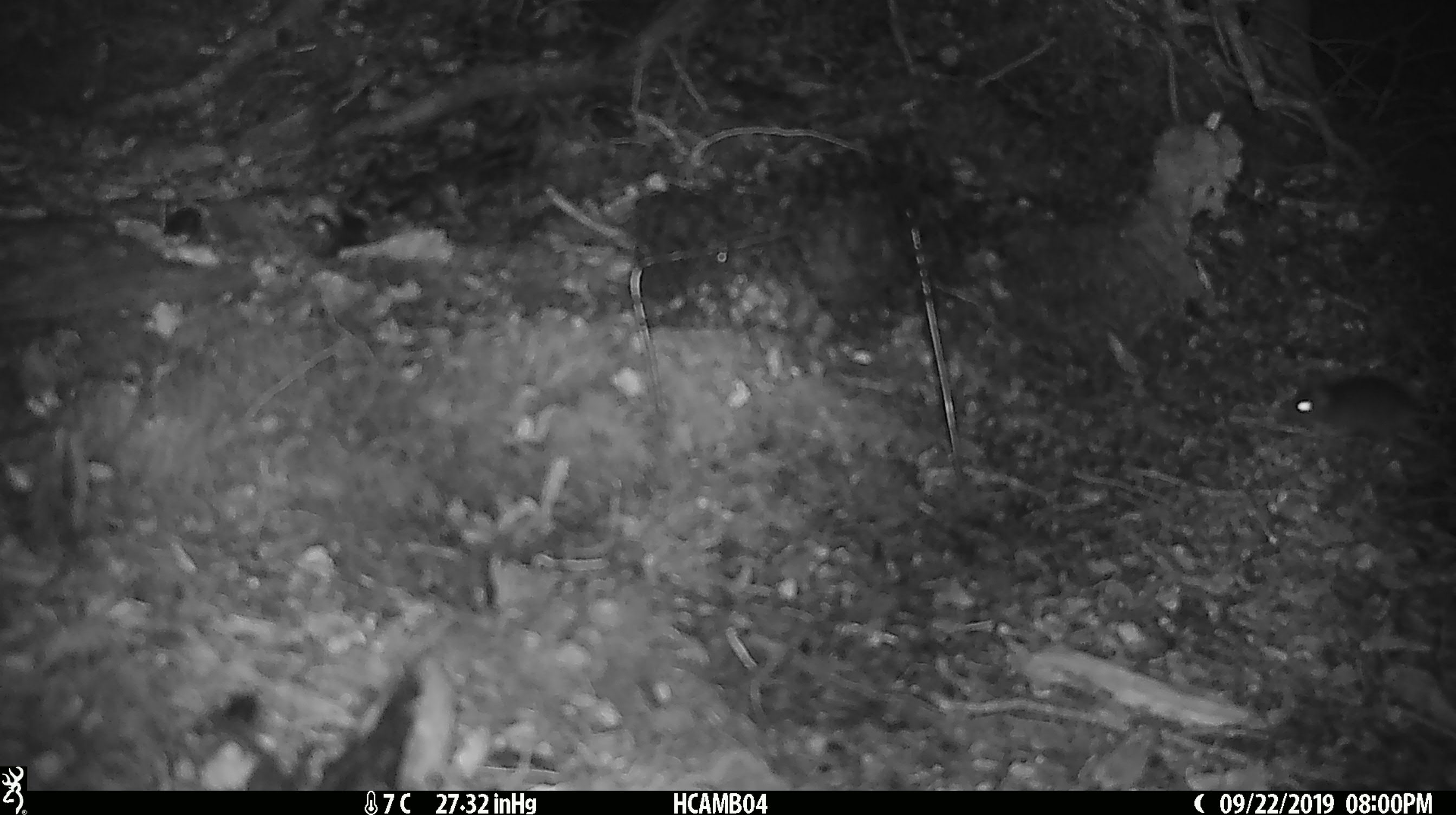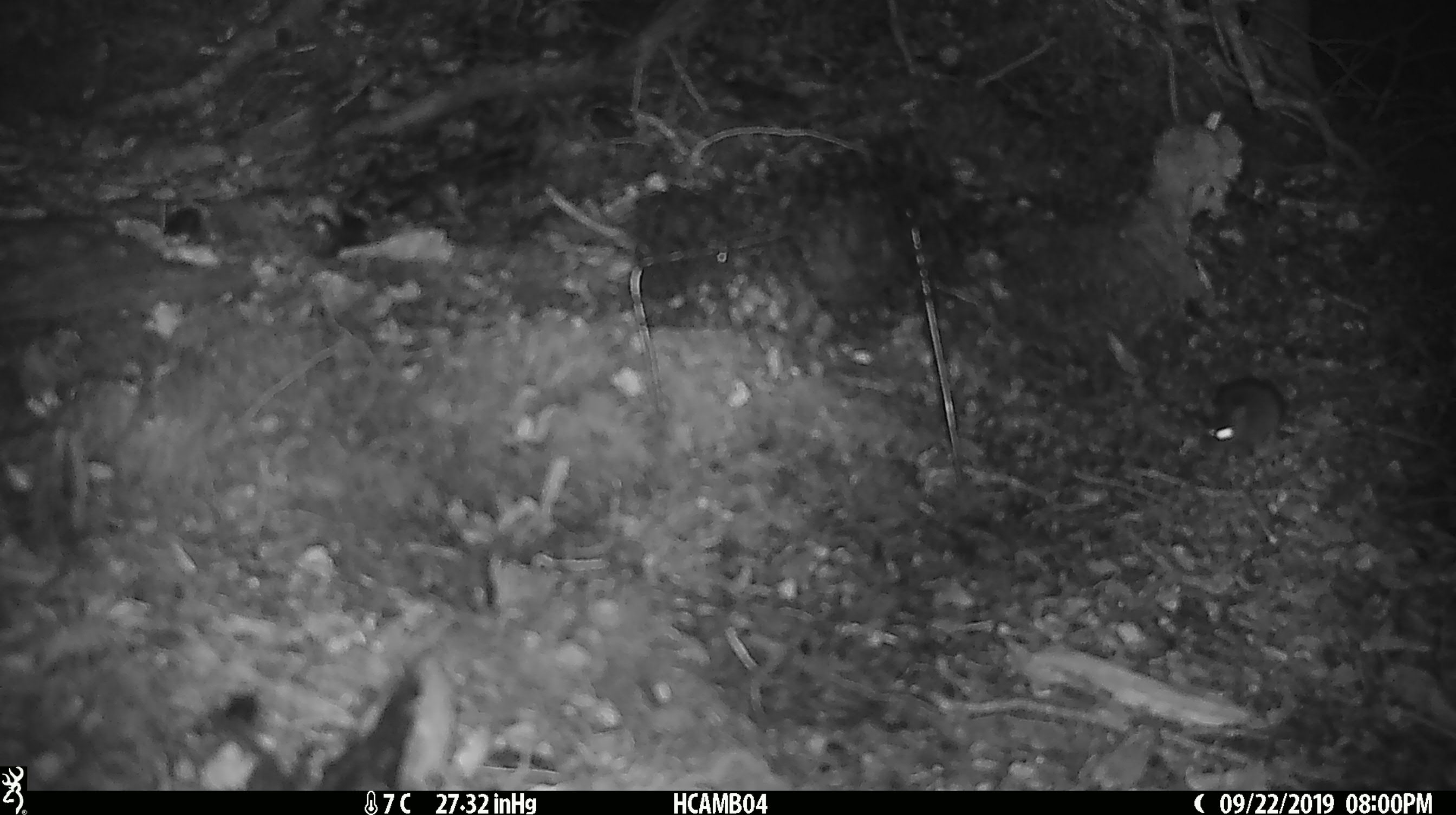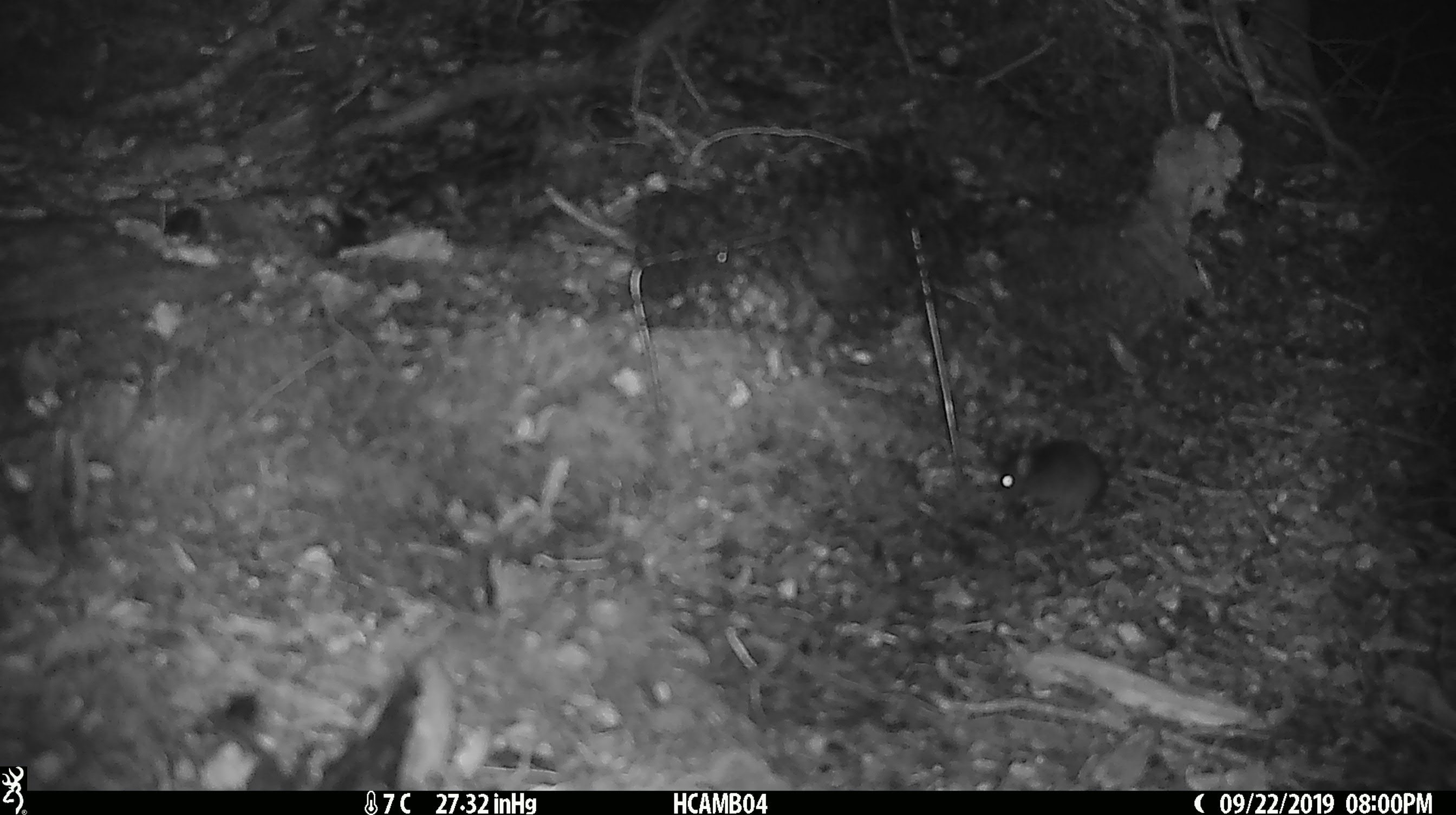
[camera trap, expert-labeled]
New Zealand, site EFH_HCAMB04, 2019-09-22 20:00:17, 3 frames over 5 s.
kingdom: Animalia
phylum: Chordata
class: Mammalia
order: Rodentia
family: Muridae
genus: Mus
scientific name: Mus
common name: mouse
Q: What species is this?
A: Mouse (Mus).